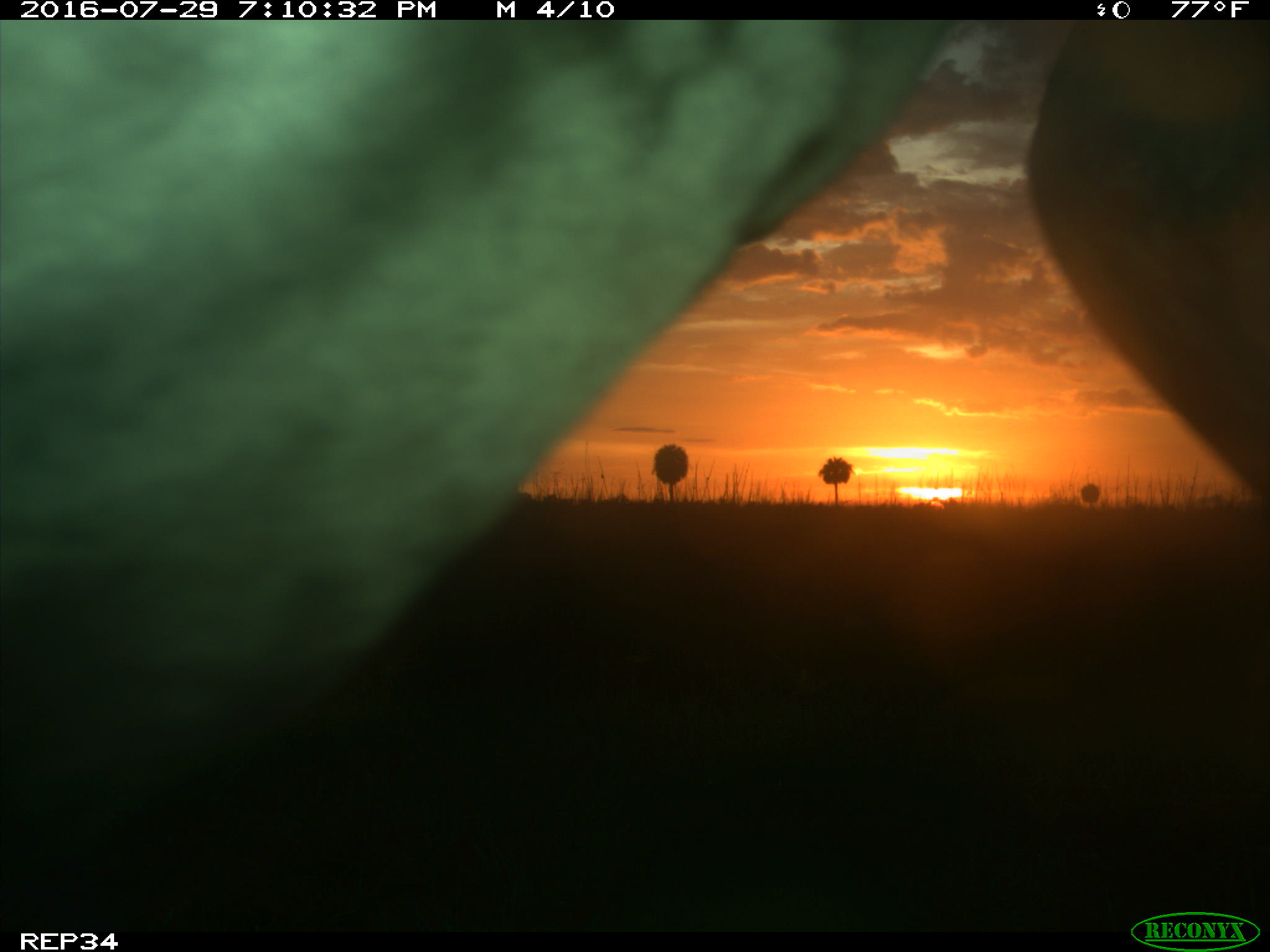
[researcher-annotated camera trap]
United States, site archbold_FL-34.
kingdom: Animalia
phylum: Chordata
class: Mammalia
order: Artiodactyla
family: Bovidae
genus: Bos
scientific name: Bos taurus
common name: domestic cow